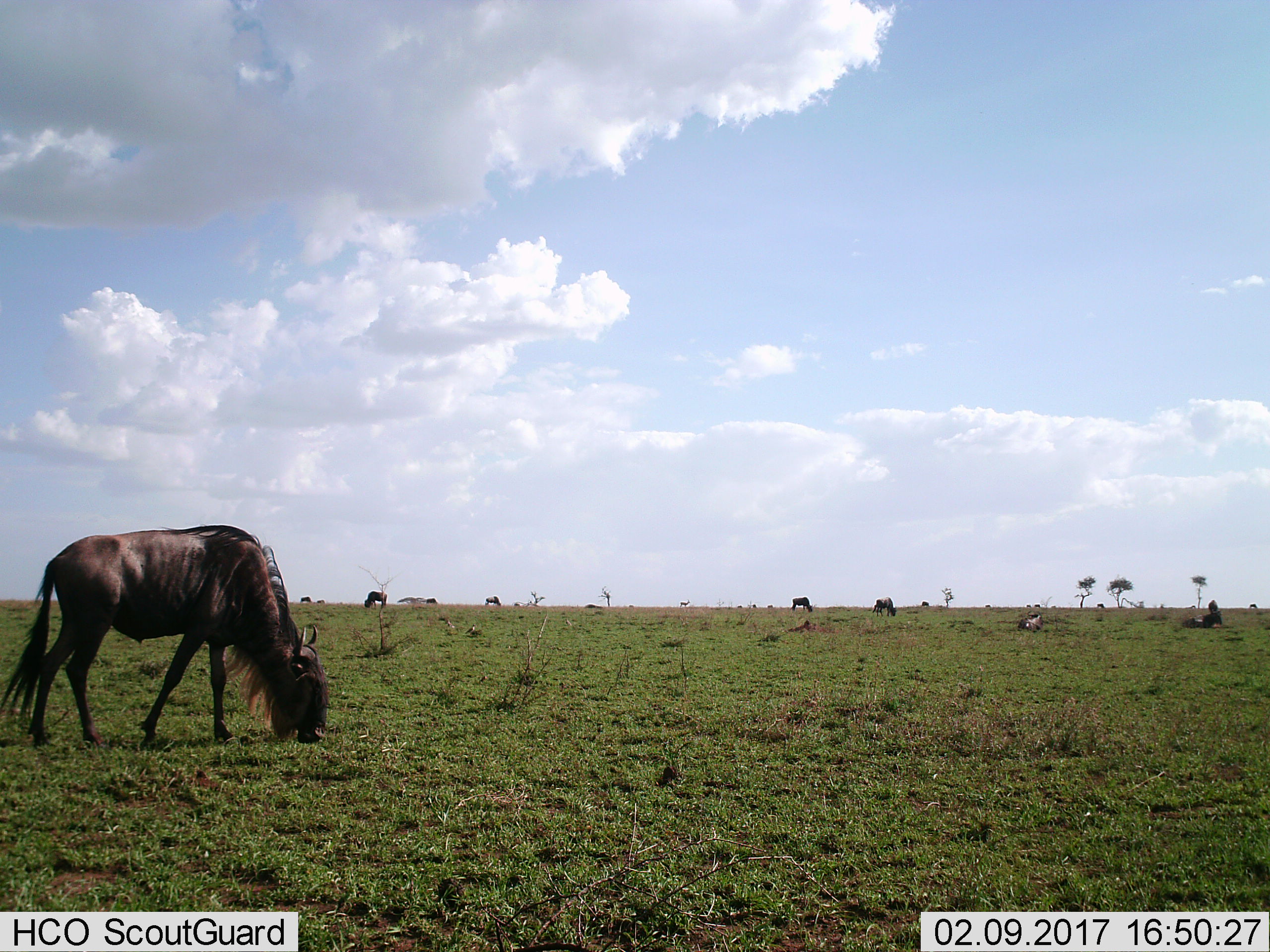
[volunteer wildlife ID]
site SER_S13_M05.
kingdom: Animalia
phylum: Chordata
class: Mammalia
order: Artiodactyla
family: Bovidae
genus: Connochaetes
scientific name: Connochaetes taurinus taurinus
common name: blue wildebeest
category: wildebeestblue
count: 5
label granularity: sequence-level